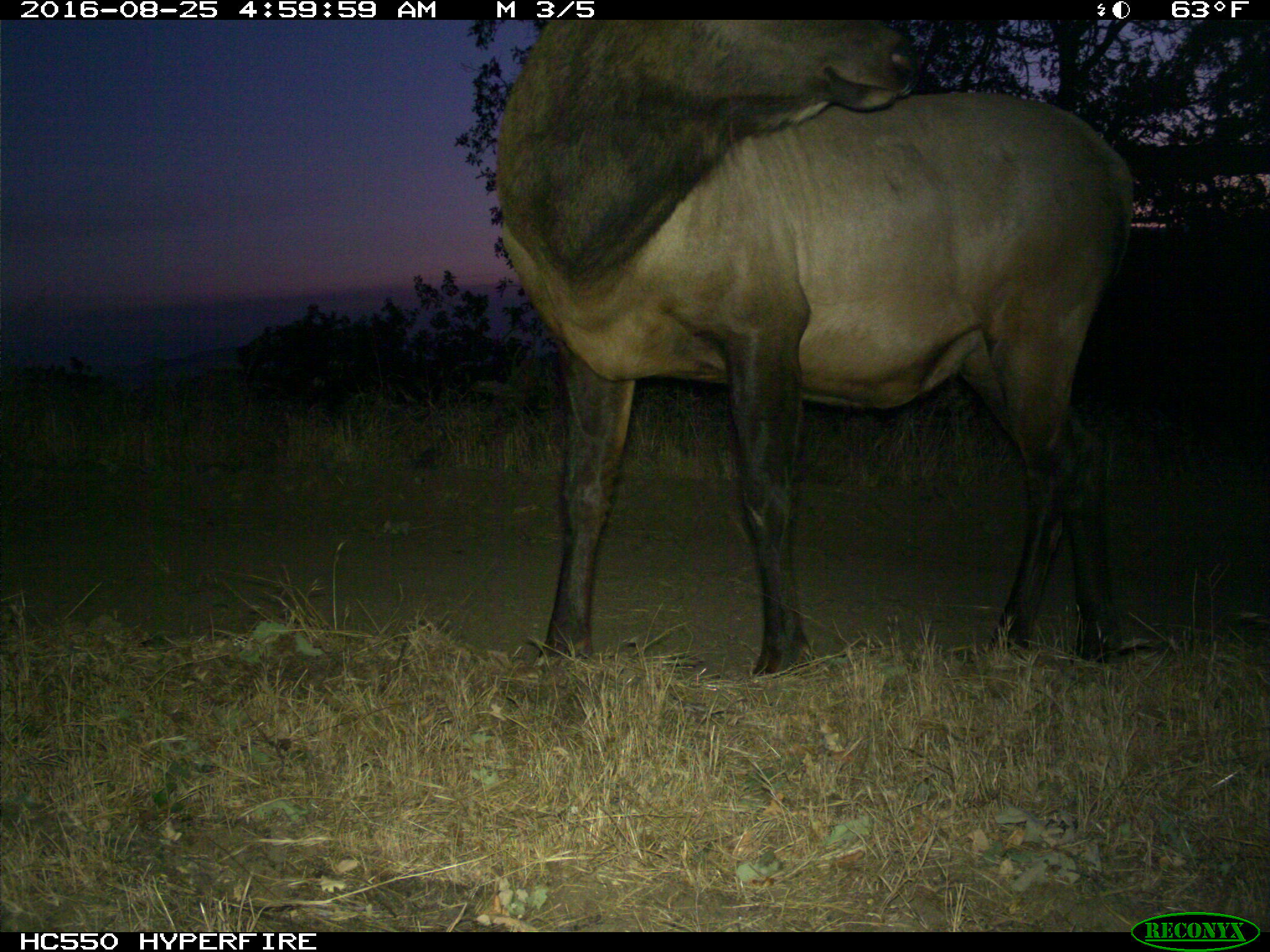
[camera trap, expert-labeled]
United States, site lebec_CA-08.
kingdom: Animalia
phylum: Chordata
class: Mammalia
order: Artiodactyla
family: Cervidae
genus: Cervus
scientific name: Cervus canadensis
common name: elk